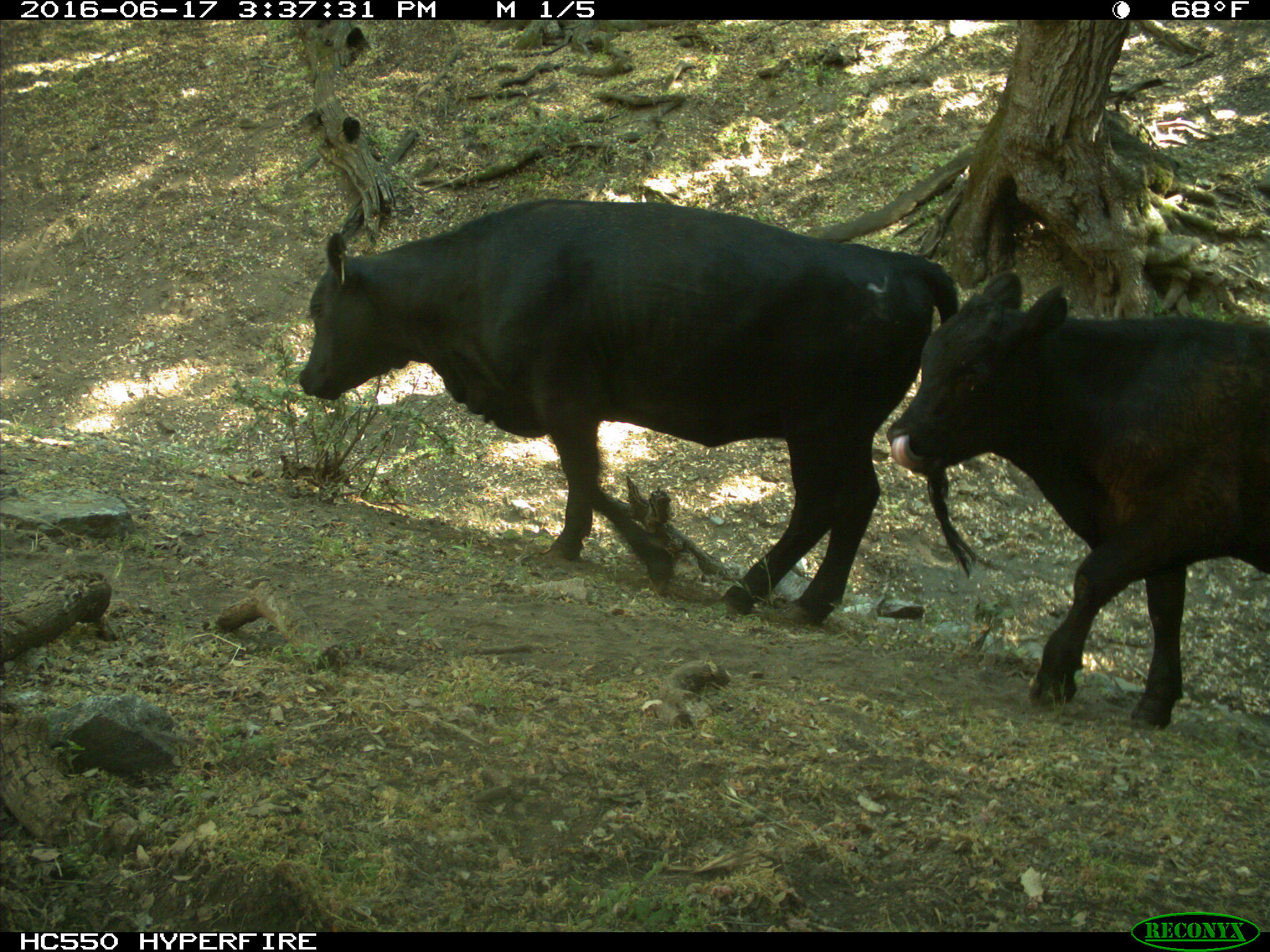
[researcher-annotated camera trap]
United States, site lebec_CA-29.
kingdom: Animalia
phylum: Chordata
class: Mammalia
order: Artiodactyla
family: Bovidae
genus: Bos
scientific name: Bos taurus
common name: domestic cow